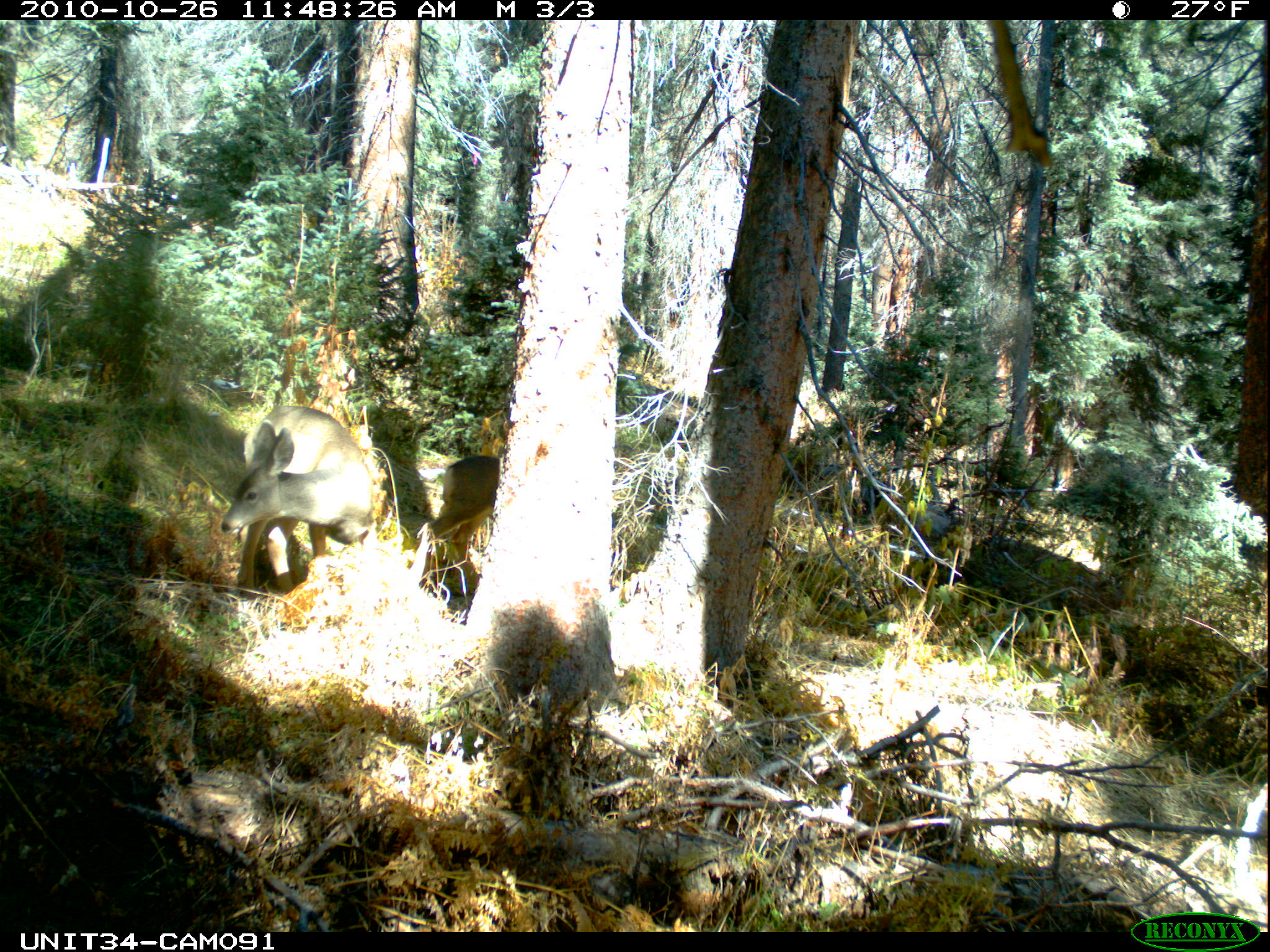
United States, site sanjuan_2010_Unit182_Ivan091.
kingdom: Animalia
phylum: Chordata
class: Mammalia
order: Artiodactyla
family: Cervidae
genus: Odocoileus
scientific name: Odocoileus hemionus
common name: mule deer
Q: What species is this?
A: Odocoileus hemionus (mule deer).